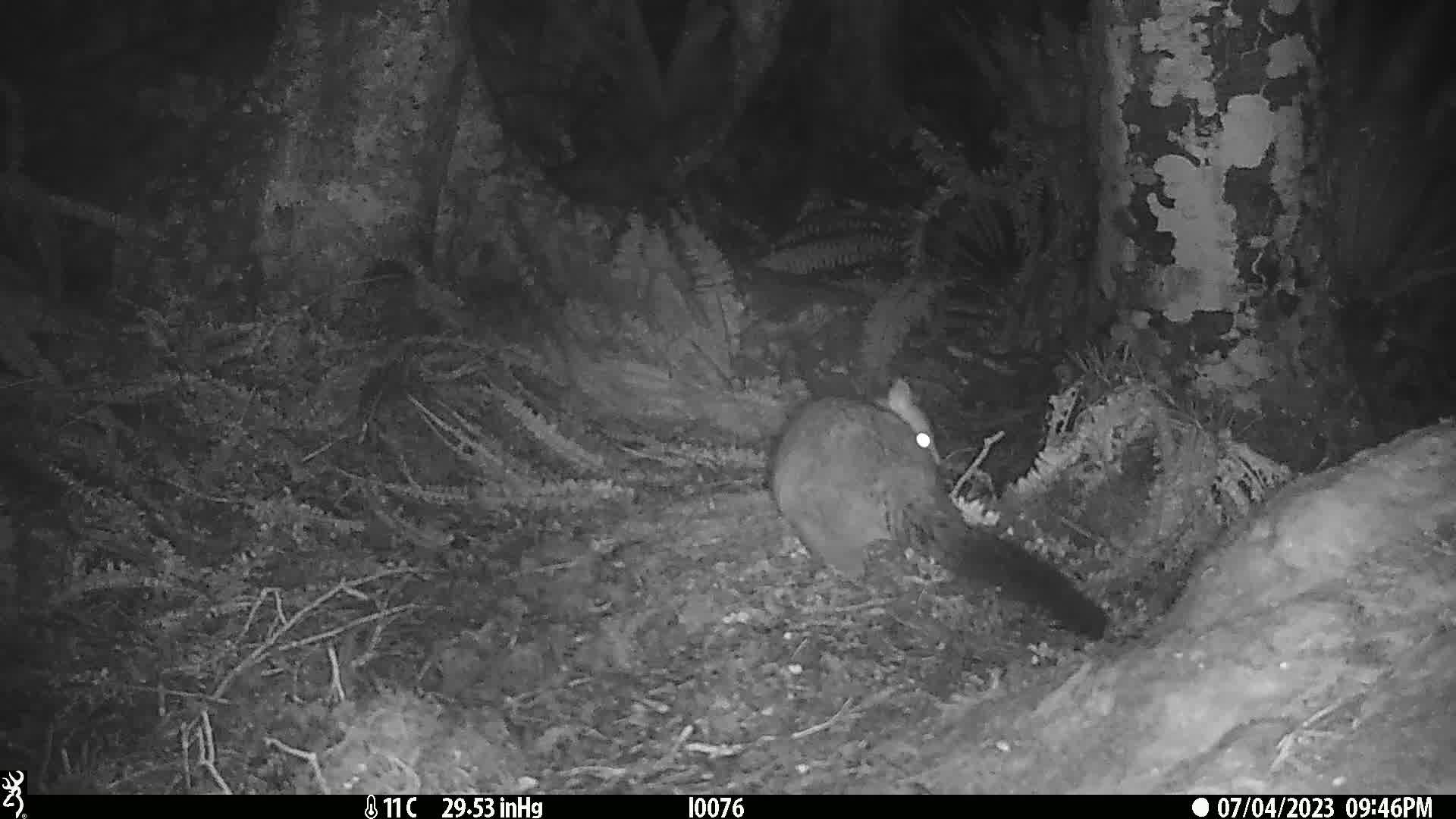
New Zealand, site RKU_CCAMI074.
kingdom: Animalia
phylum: Chordata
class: Mammalia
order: Diprotodontia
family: Phalangeridae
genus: Trichosurus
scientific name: Trichosurus vulpecula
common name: common brushtail possum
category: possum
Possum (common brushtail possum) (Trichosurus vulpecula).